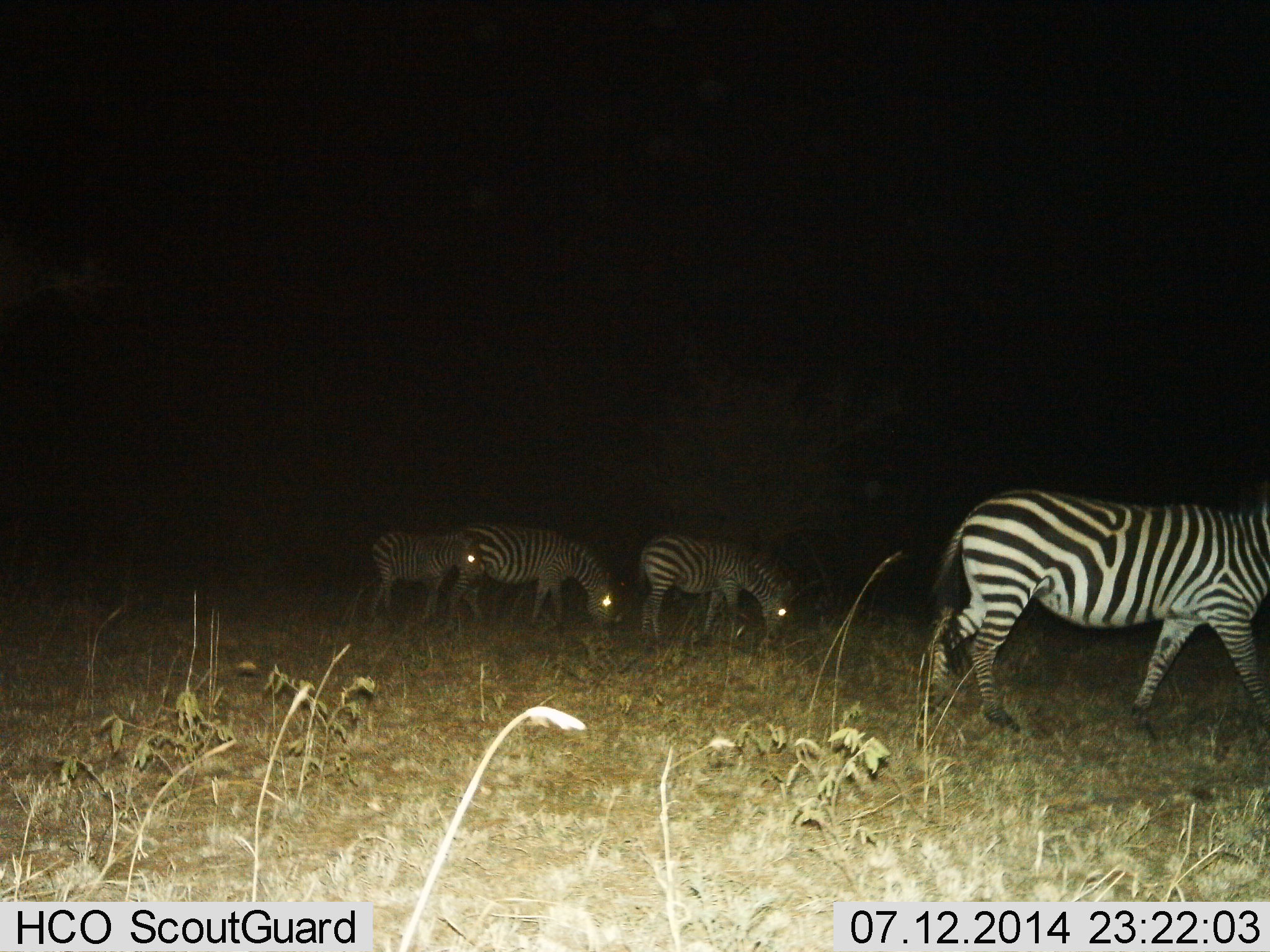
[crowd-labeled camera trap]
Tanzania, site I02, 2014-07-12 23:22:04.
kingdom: Animalia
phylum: Chordata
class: Mammalia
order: Perissodactyla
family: Equidae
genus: Equus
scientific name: Equus quagga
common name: plains zebra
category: zebra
Zebra (plains zebra) (Equus quagga), count 4. Behavior (volunteer vote fractions): standing 10%, resting 0%, moving 50%, interacting 0%. Young present (vote fraction): 50%. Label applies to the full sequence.